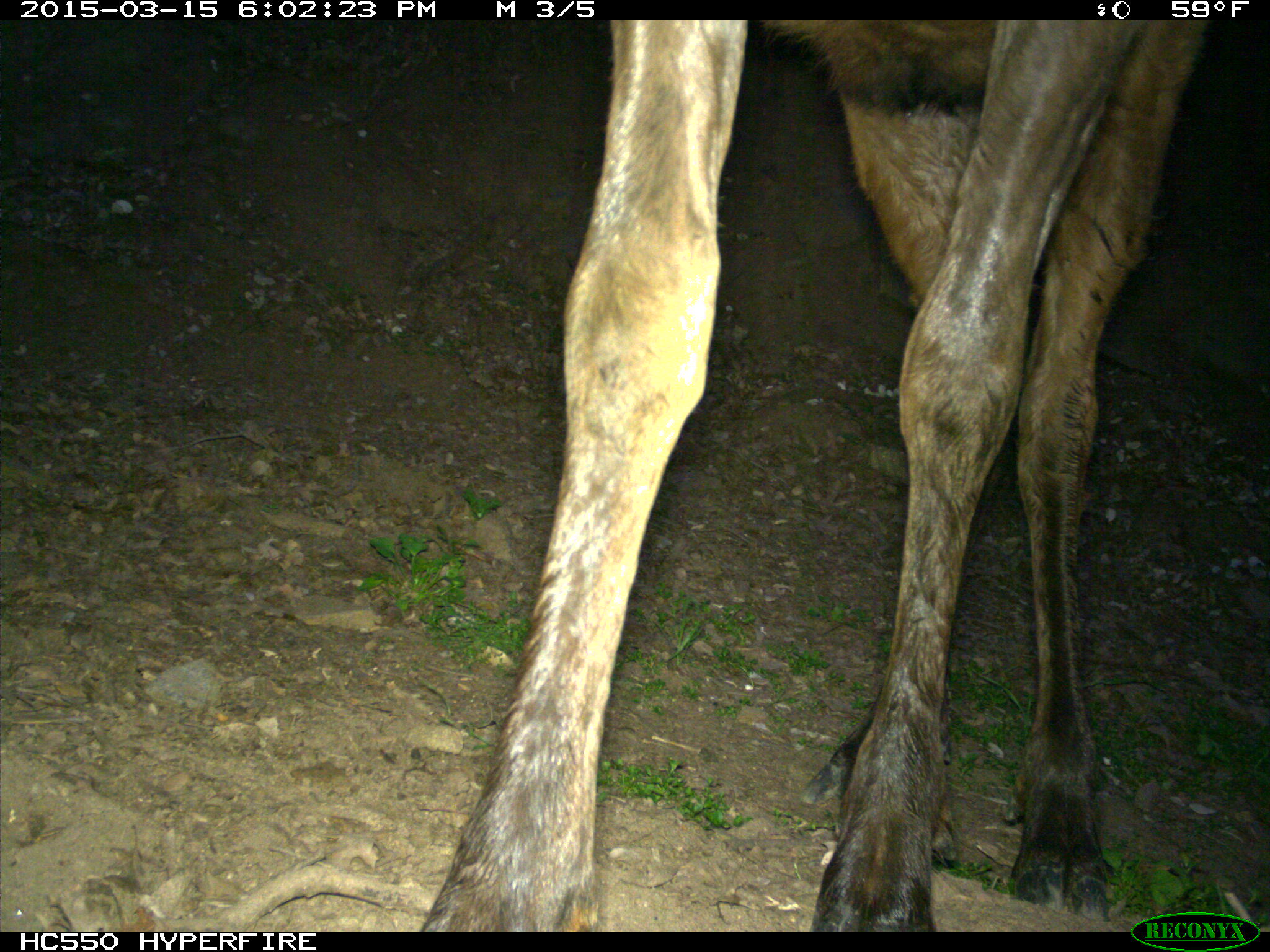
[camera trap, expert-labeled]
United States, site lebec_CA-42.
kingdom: Animalia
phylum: Chordata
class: Mammalia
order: Artiodactyla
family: Cervidae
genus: Cervus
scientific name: Cervus canadensis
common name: elk